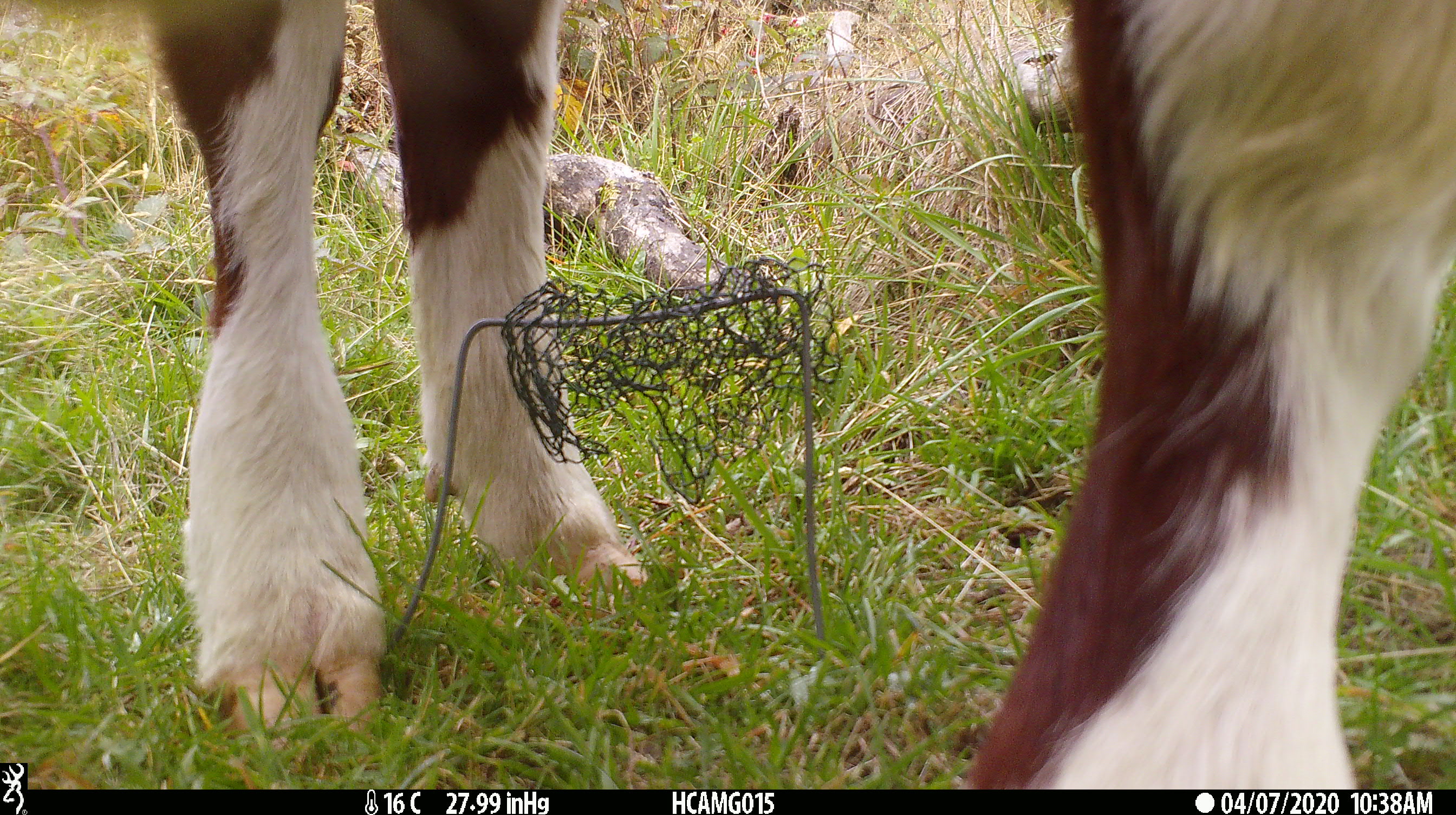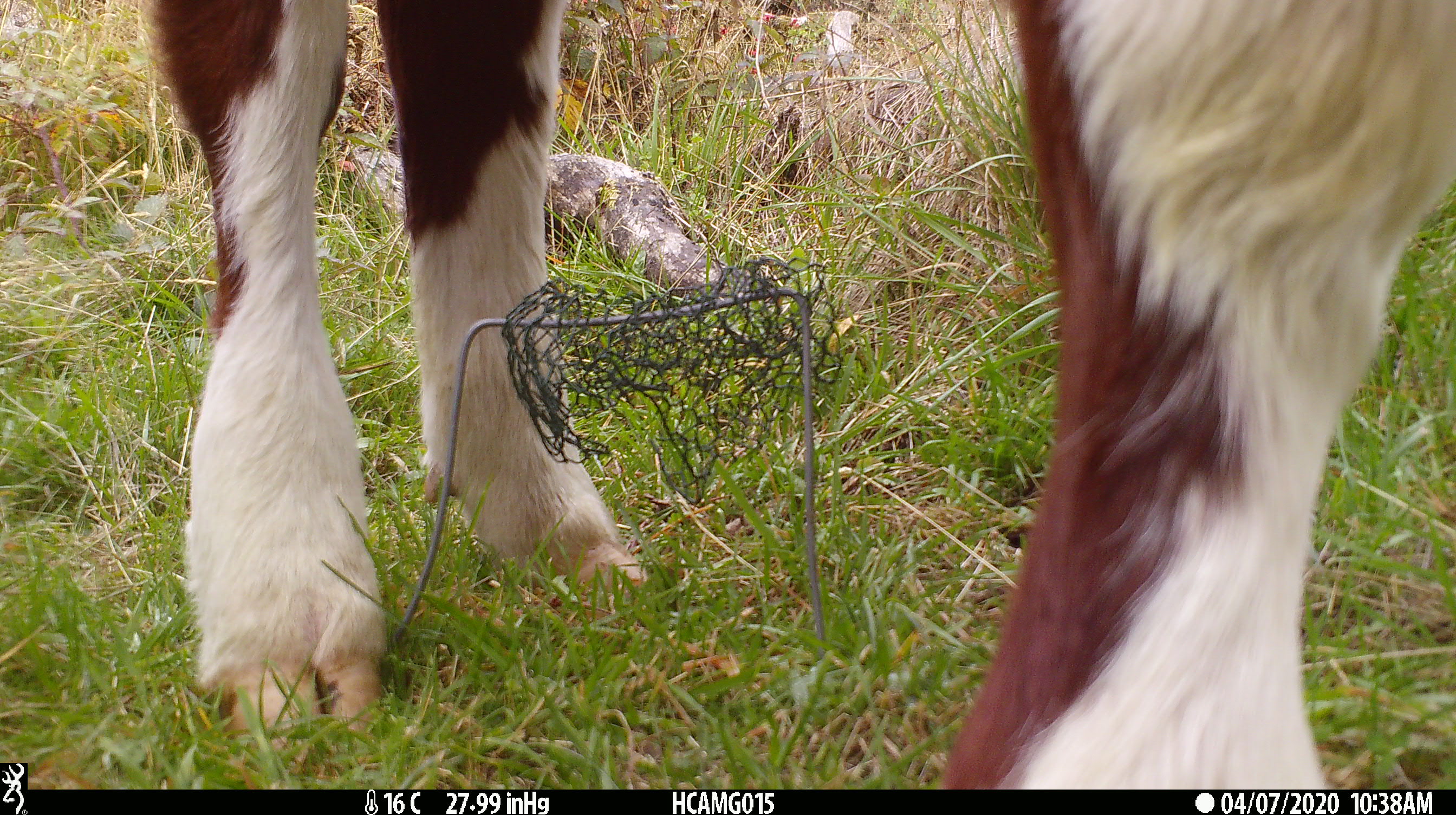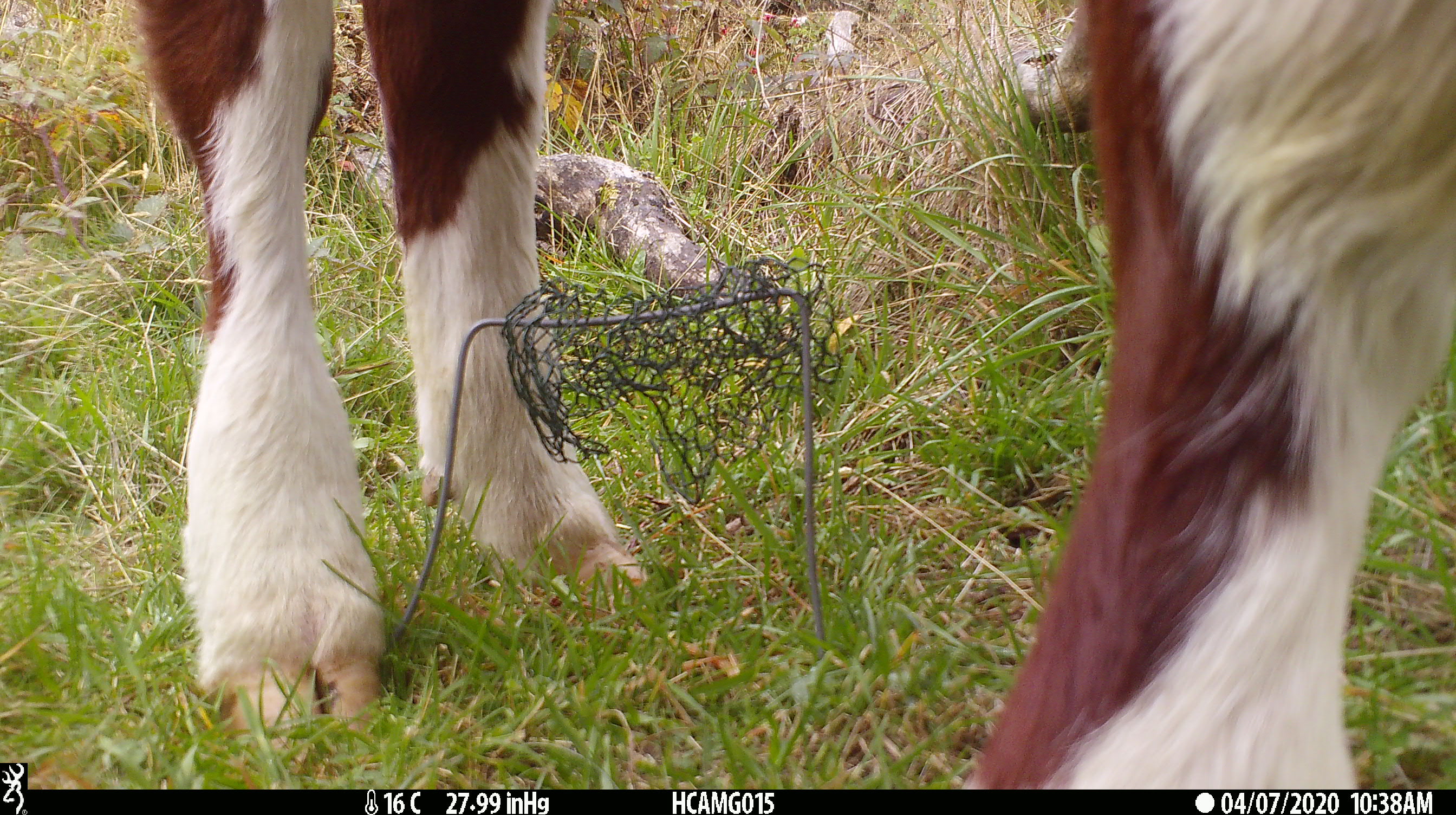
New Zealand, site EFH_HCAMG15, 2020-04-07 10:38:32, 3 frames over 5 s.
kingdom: Animalia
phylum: Chordata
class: Mammalia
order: Artiodactyla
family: Bovidae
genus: Bos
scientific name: Bos taurus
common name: domestic cow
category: cow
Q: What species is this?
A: Cow (domestic cow) (Bos taurus).